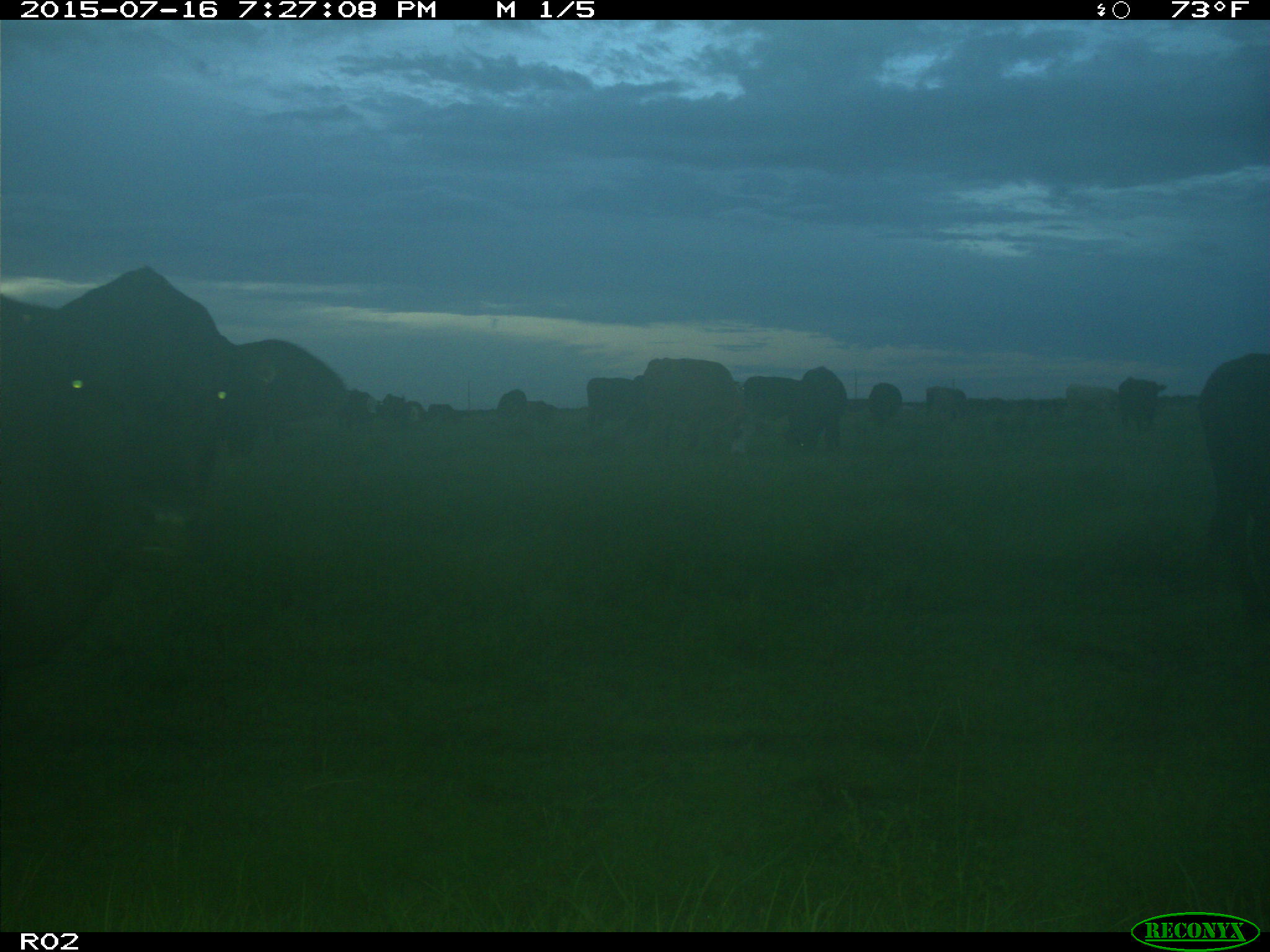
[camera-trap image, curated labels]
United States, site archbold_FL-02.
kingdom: Animalia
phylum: Chordata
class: Mammalia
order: Artiodactyla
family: Bovidae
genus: Bos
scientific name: Bos taurus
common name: domestic cow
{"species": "Bos taurus (domestic cow)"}